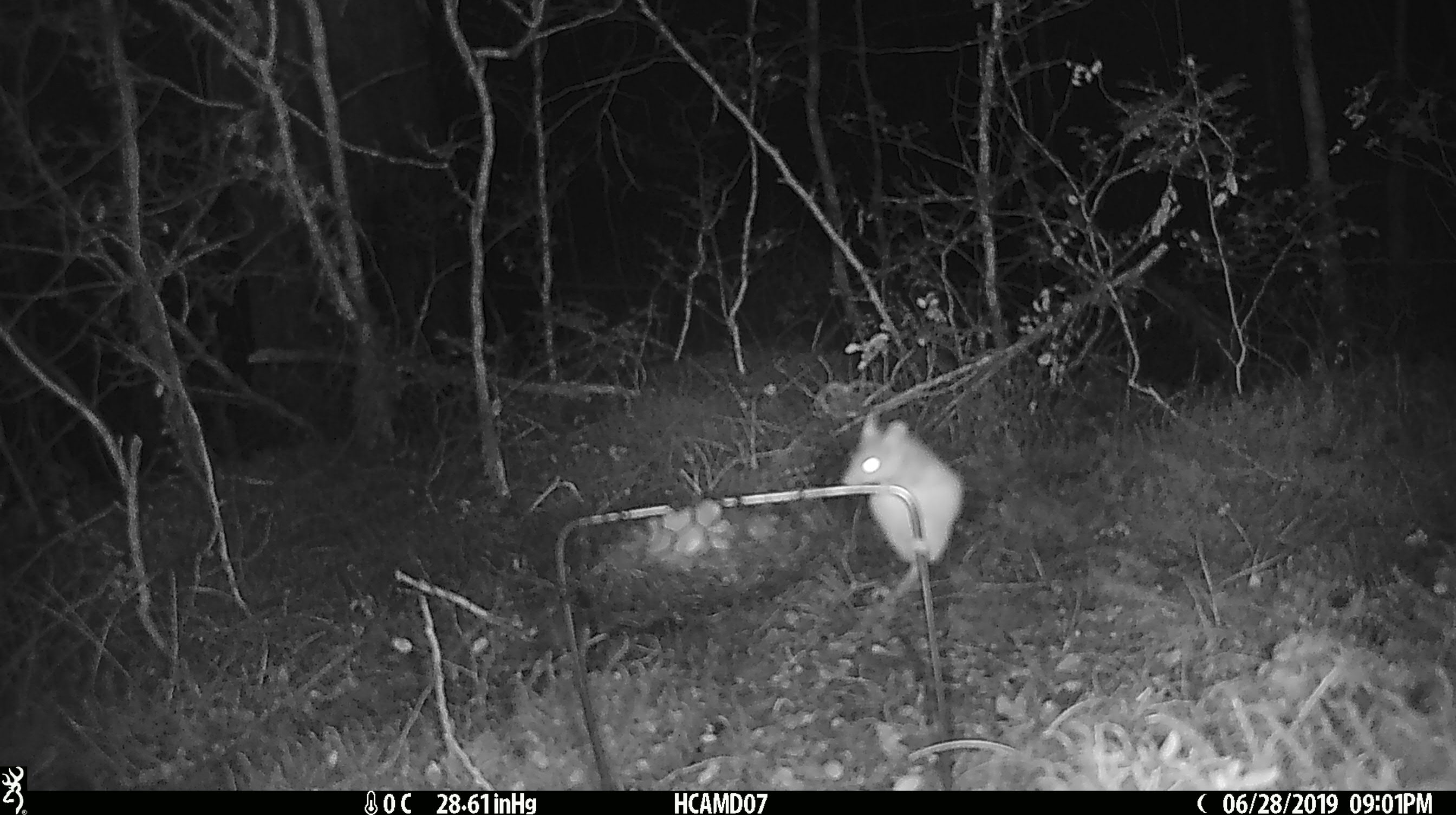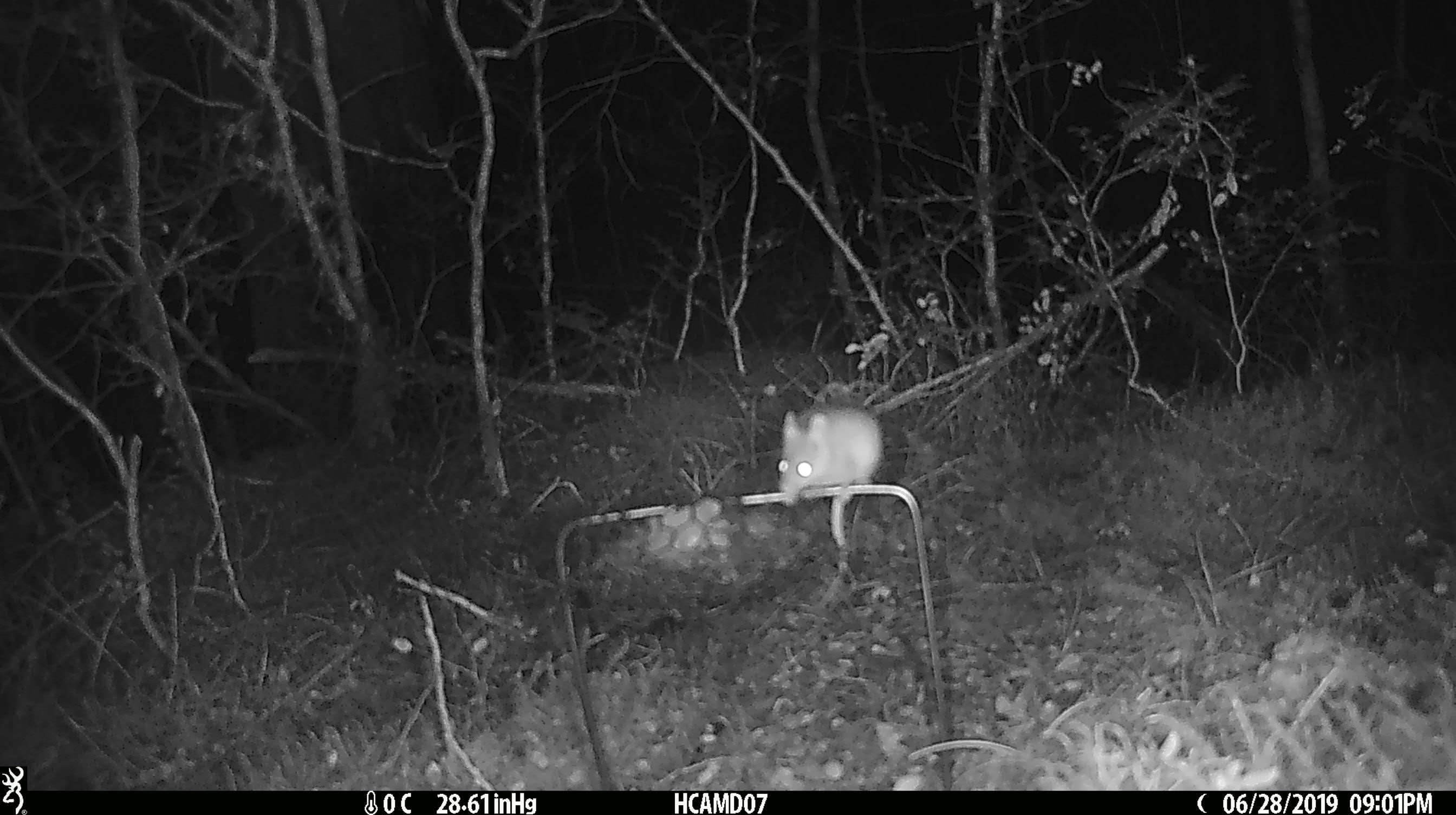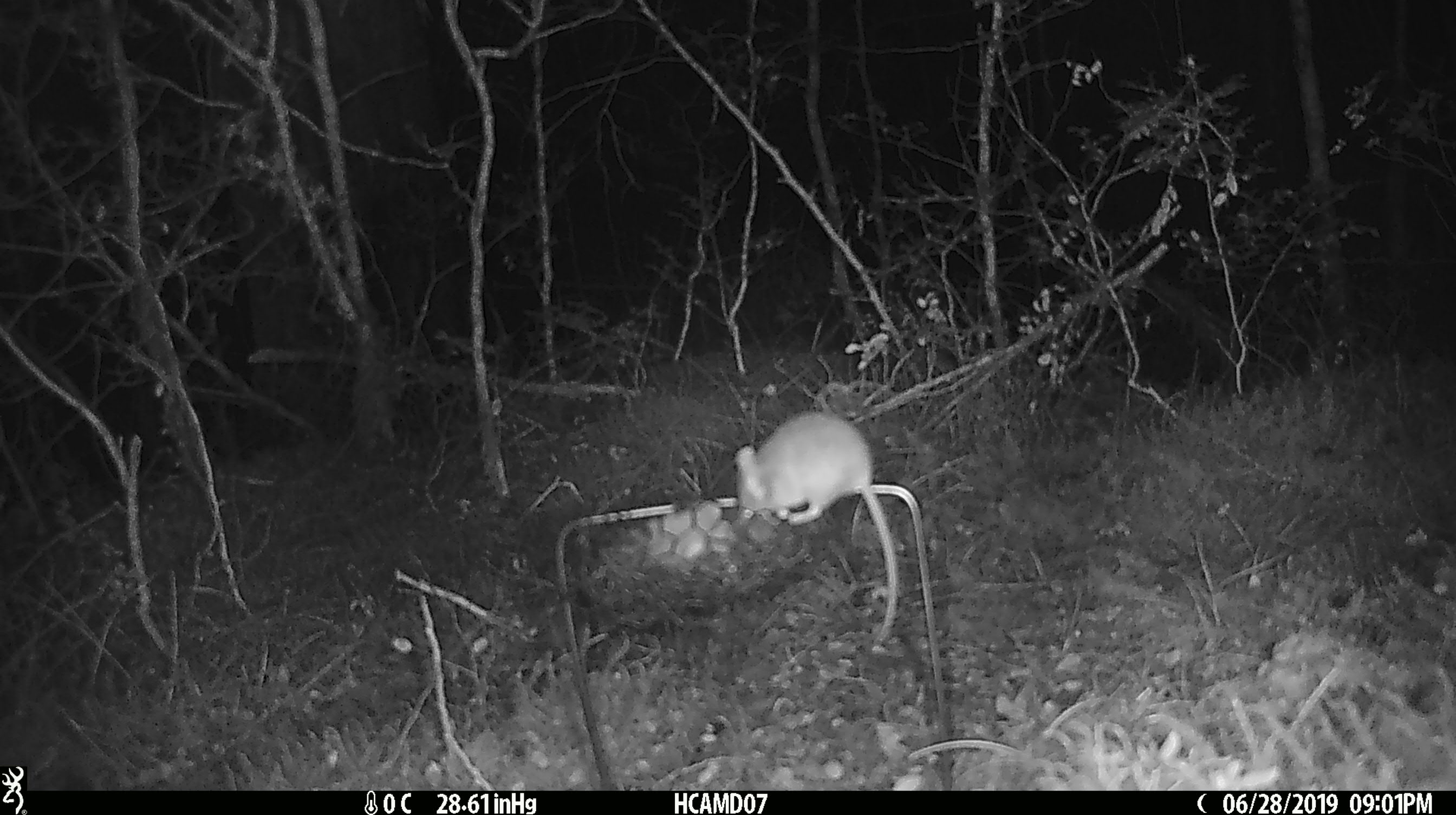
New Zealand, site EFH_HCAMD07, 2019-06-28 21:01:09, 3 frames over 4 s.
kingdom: Animalia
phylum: Chordata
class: Mammalia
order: Rodentia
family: Muridae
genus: Mus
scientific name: Mus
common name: mouse